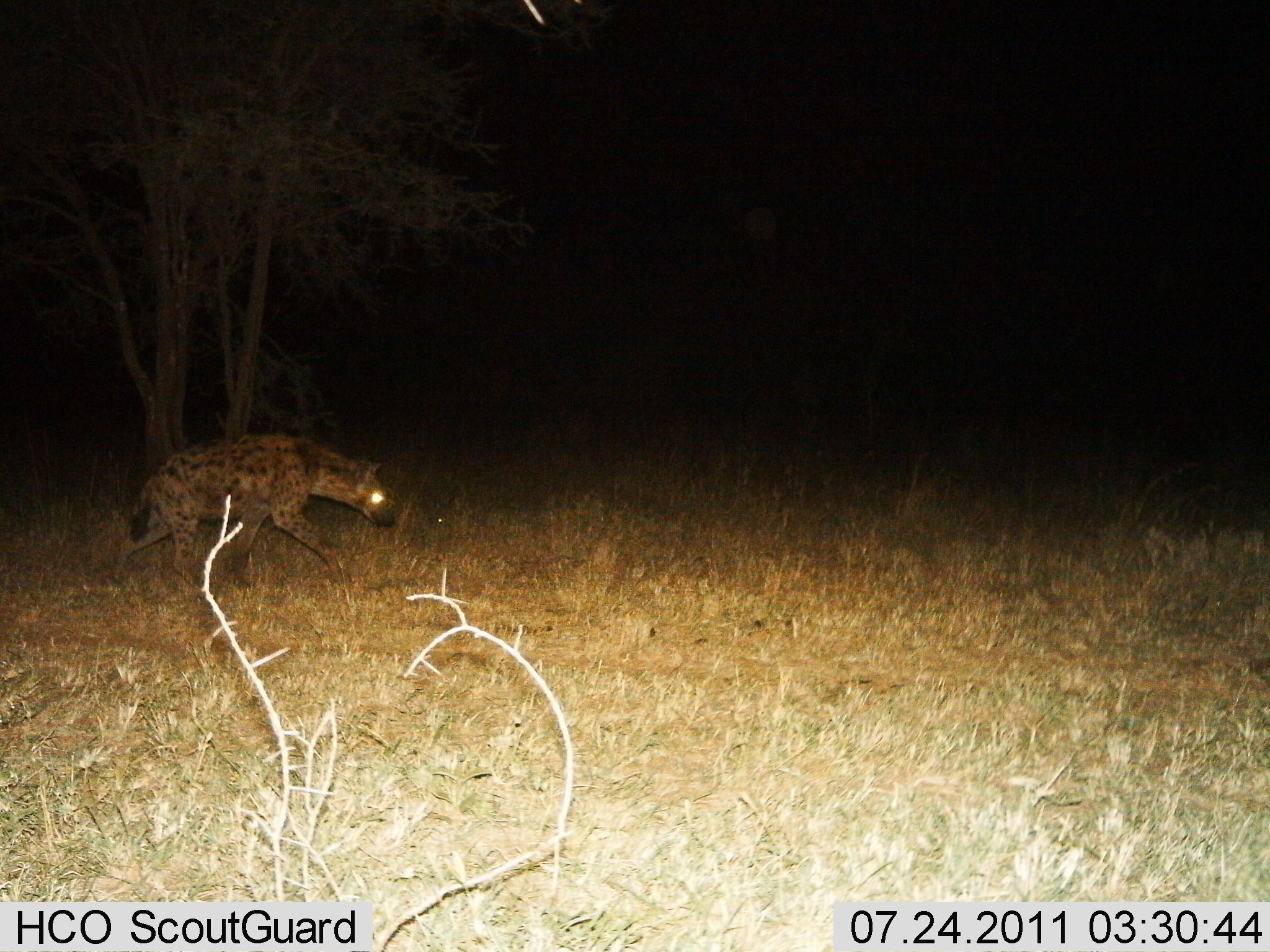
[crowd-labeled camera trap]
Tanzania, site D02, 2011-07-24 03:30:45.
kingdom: Animalia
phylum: Chordata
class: Mammalia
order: Carnivora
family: Hyaenidae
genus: Crocuta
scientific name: Crocuta crocuta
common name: spotted hyena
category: hyenaspotted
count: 1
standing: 0%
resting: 0%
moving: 100%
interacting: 0%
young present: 0%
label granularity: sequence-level